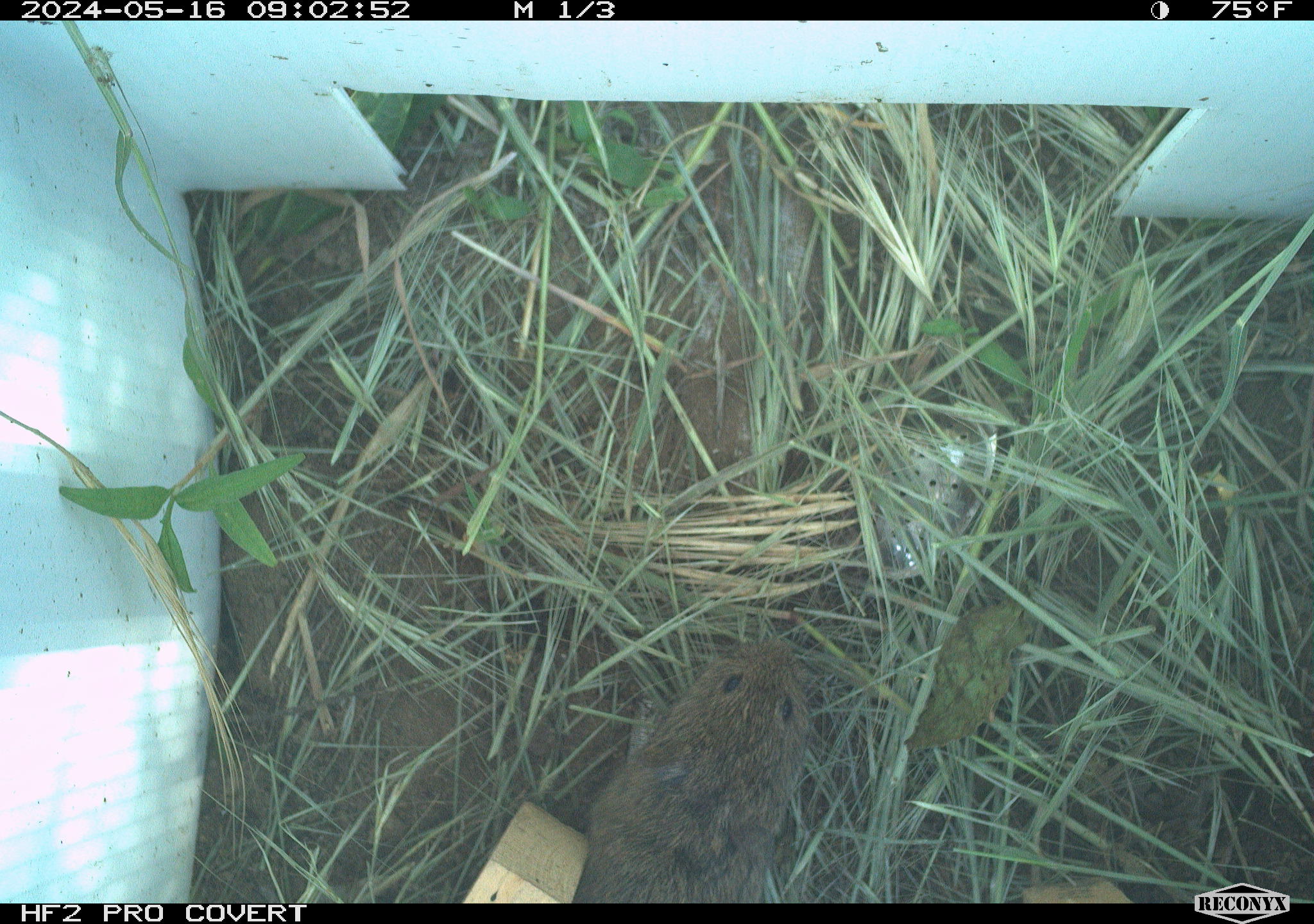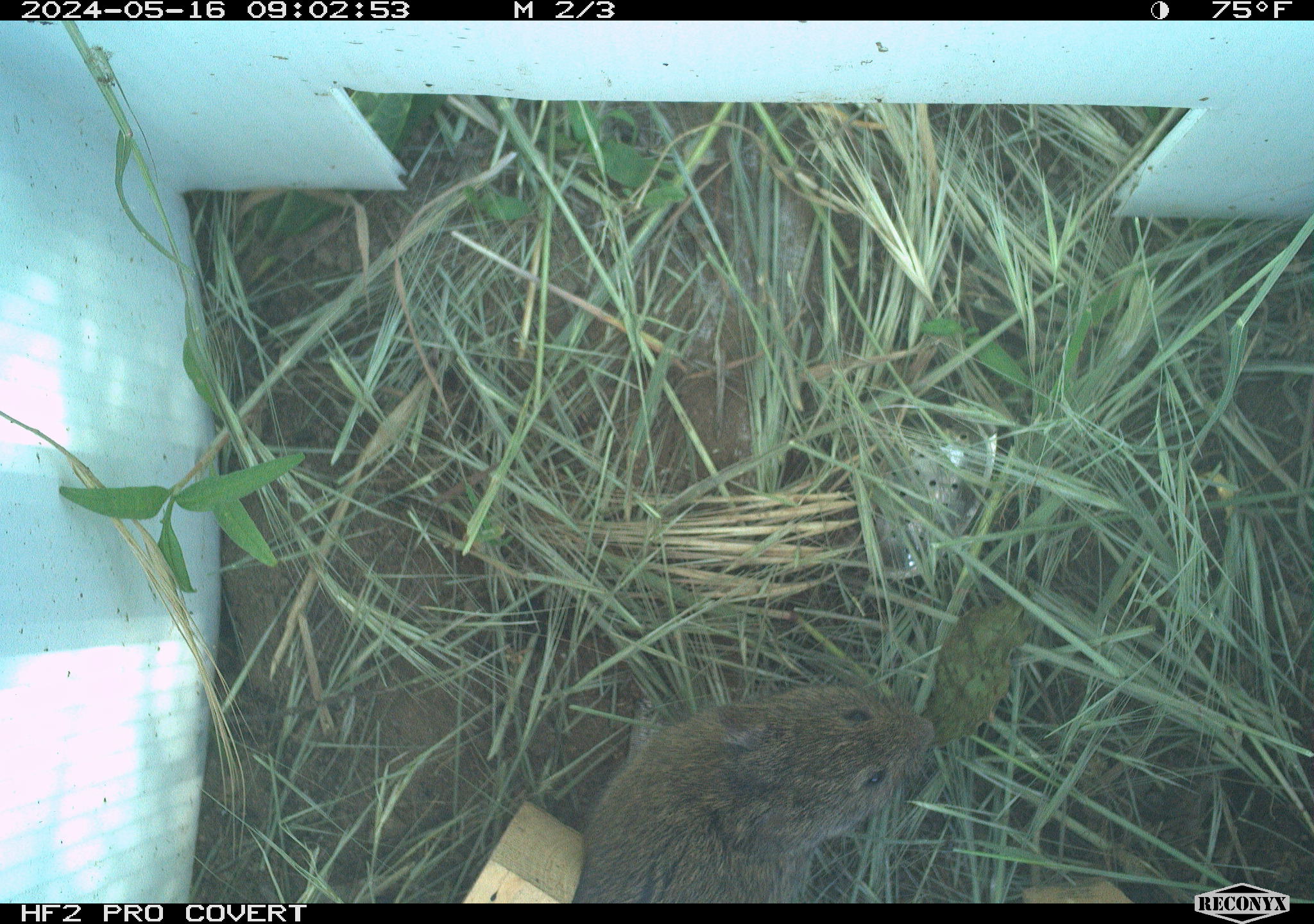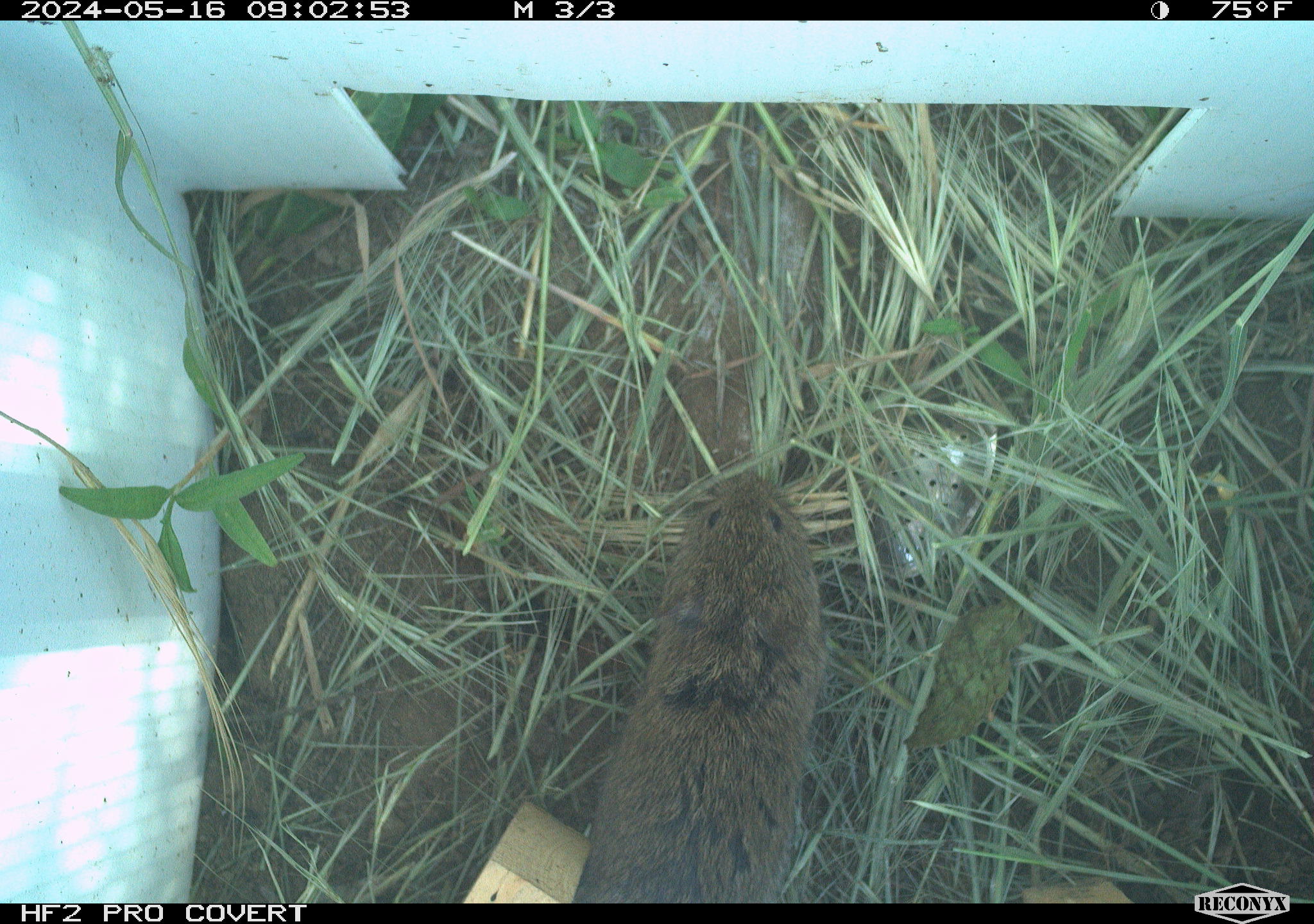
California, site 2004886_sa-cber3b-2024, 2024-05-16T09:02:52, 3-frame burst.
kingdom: Animalia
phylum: Chordata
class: Mammalia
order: Rodentia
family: Cricetidae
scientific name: Arvicolinae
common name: voles, lemmings, and muskrats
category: arvicolinae subfamily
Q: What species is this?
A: Arvicolinae subfamily (voles, lemmings, and muskrats) (Arvicolinae).